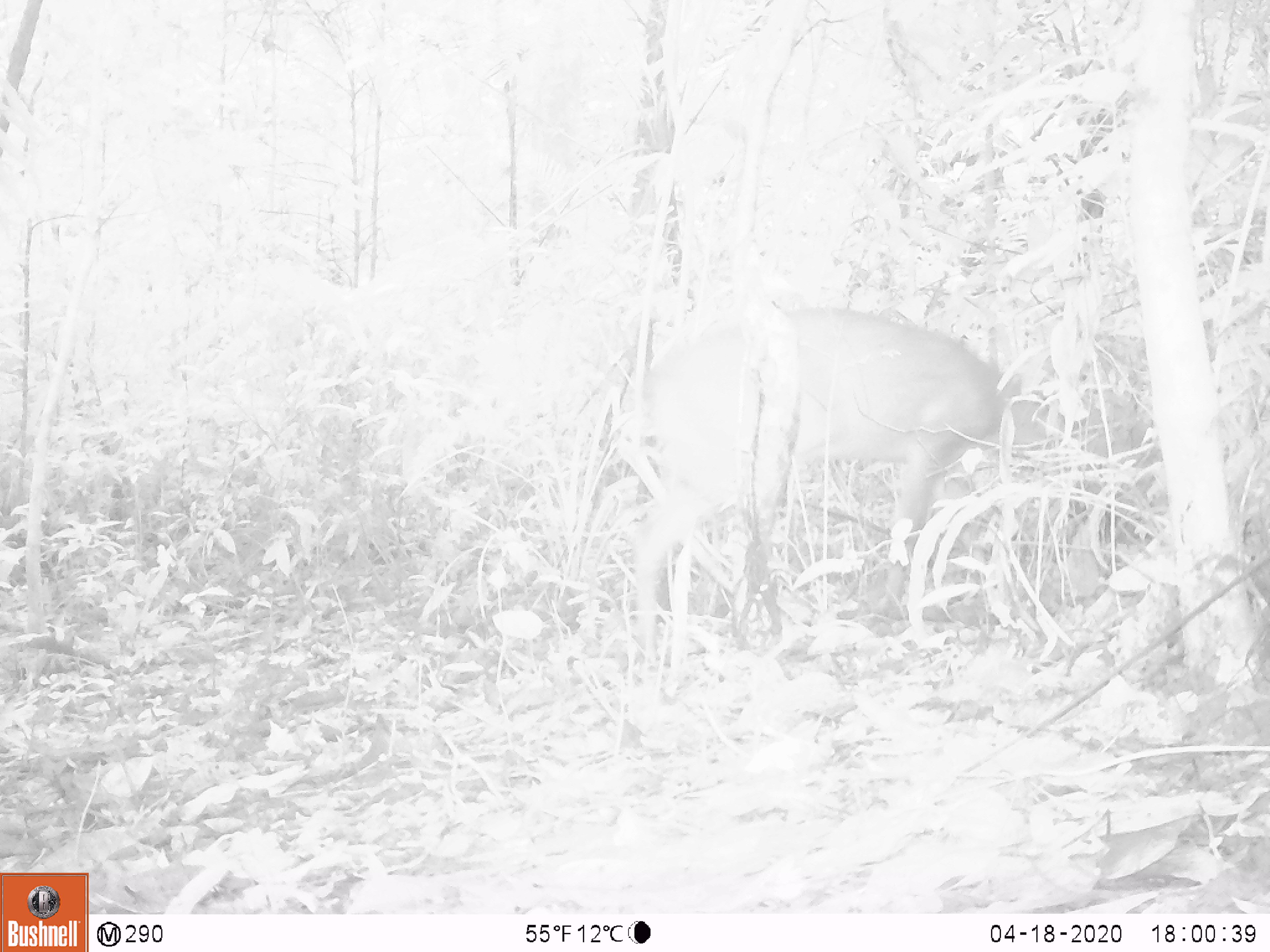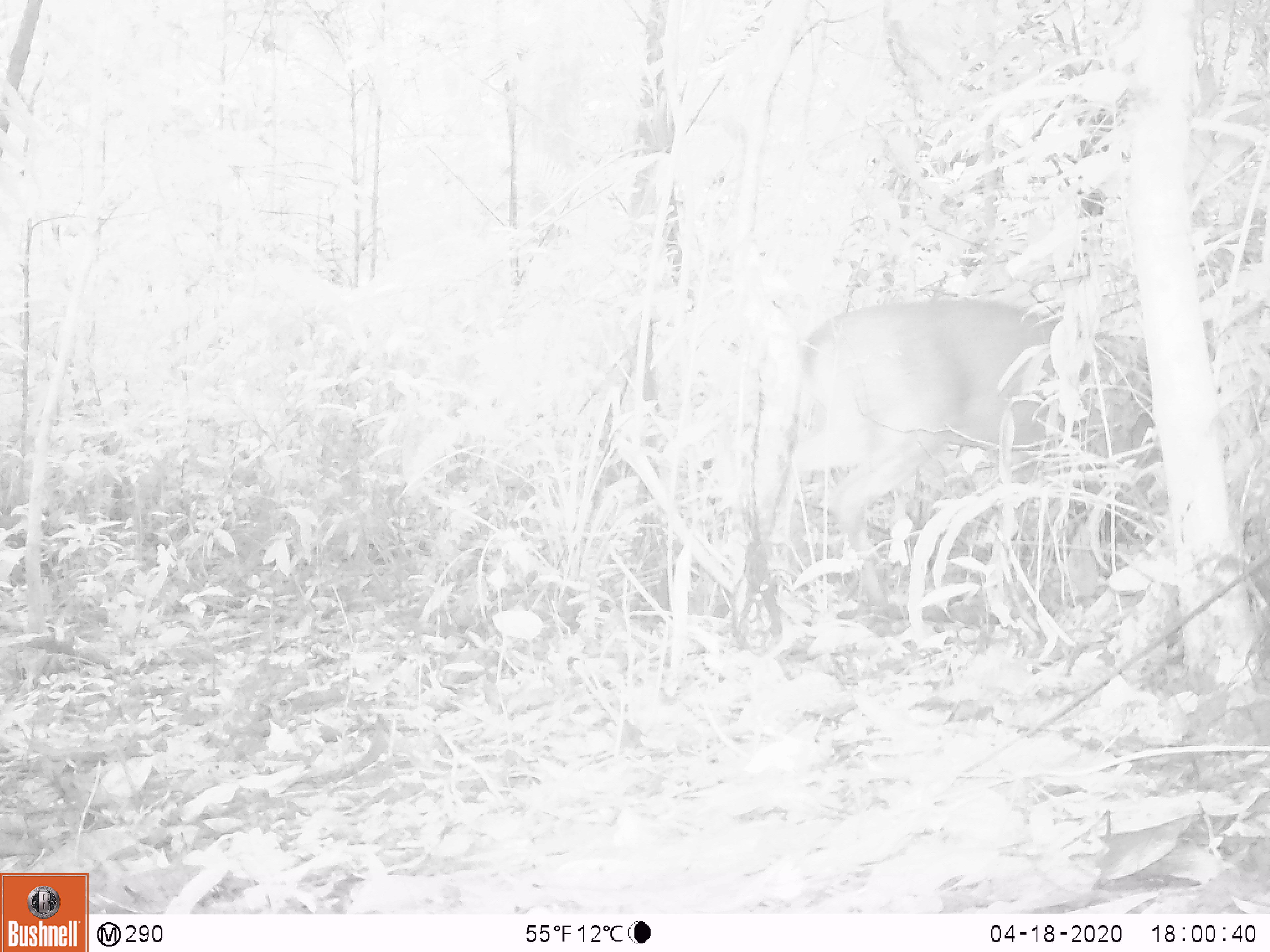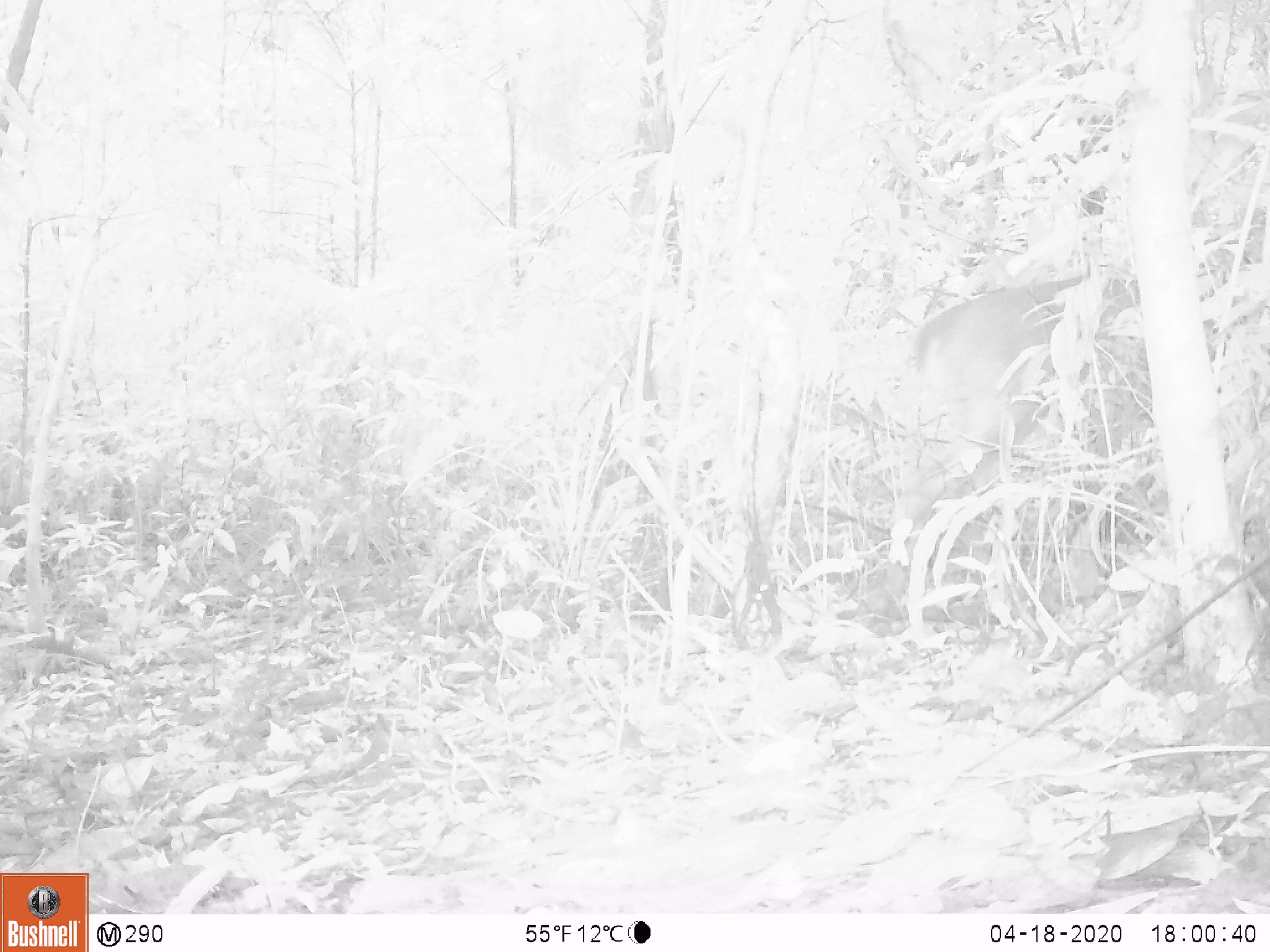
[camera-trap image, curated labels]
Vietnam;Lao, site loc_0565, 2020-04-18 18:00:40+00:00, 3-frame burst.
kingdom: Animalia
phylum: Chordata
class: Mammalia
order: Artiodactyla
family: Cervidae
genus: Muntiacus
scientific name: Muntiacus vuquangensis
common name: large-antlered muntjac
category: large antlered muntjac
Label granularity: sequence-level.